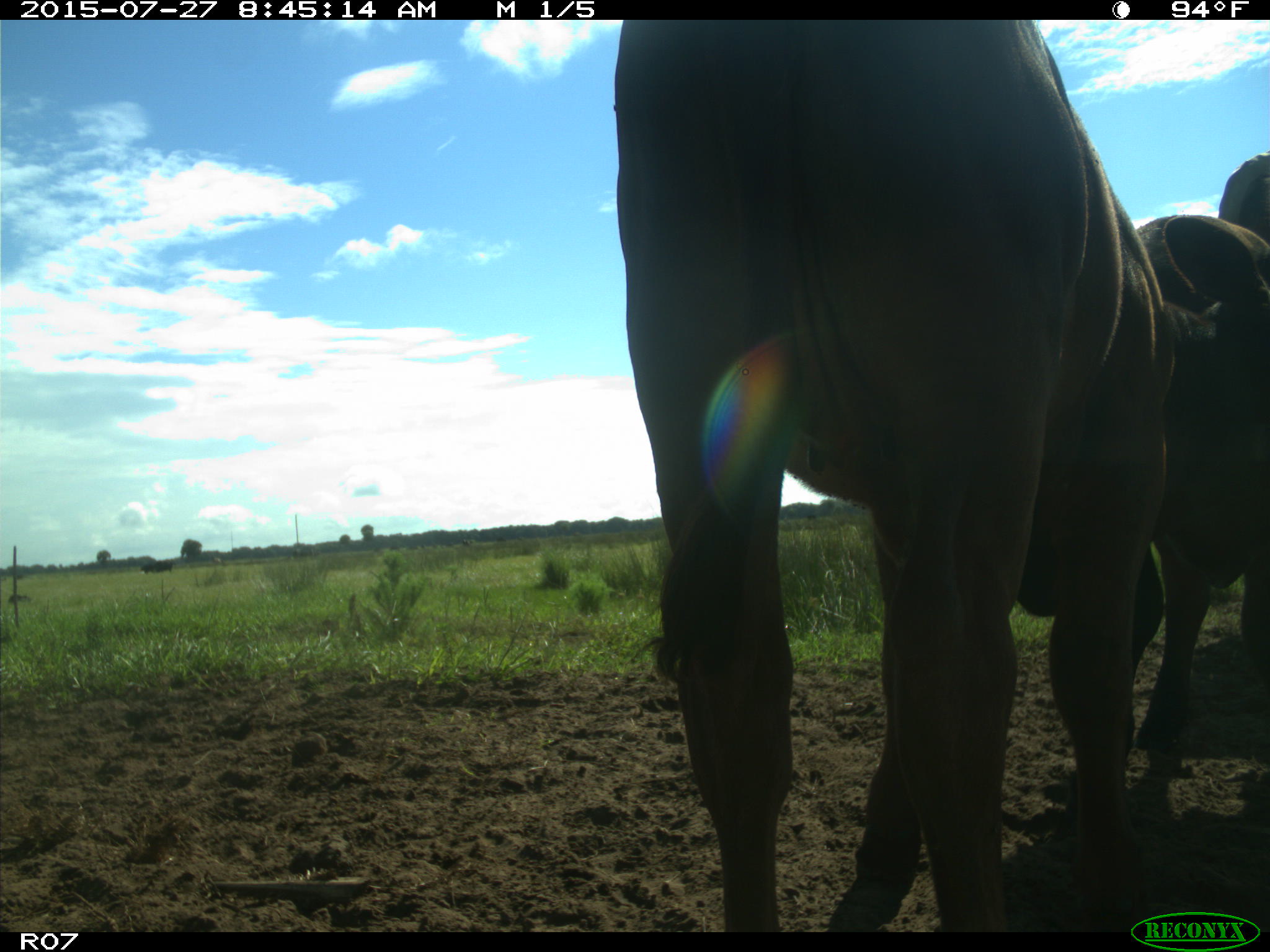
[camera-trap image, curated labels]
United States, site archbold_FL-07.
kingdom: Animalia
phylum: Chordata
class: Mammalia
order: Artiodactyla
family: Bovidae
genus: Bos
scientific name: Bos taurus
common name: domestic cow